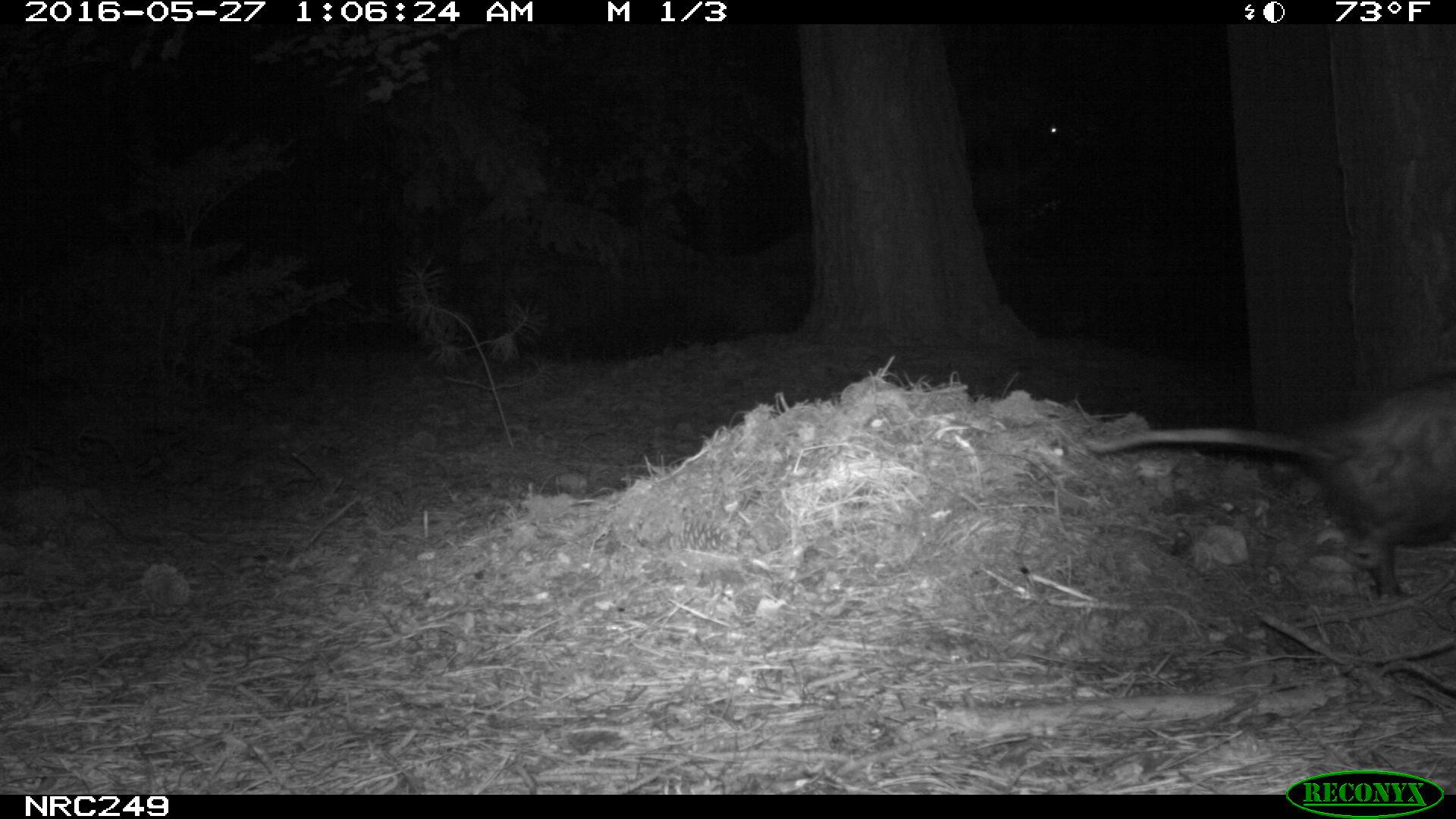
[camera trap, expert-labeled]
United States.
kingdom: Animalia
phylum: Chordata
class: Mammalia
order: Didelphimorphia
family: Didelphidae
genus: Didelphis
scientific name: Didelphis virginiana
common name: virginia opossum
Virginia Opossum (Didelphis virginiana).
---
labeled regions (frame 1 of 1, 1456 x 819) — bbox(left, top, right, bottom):
Virginia Opossum: bbox(1074, 374, 1456, 604)